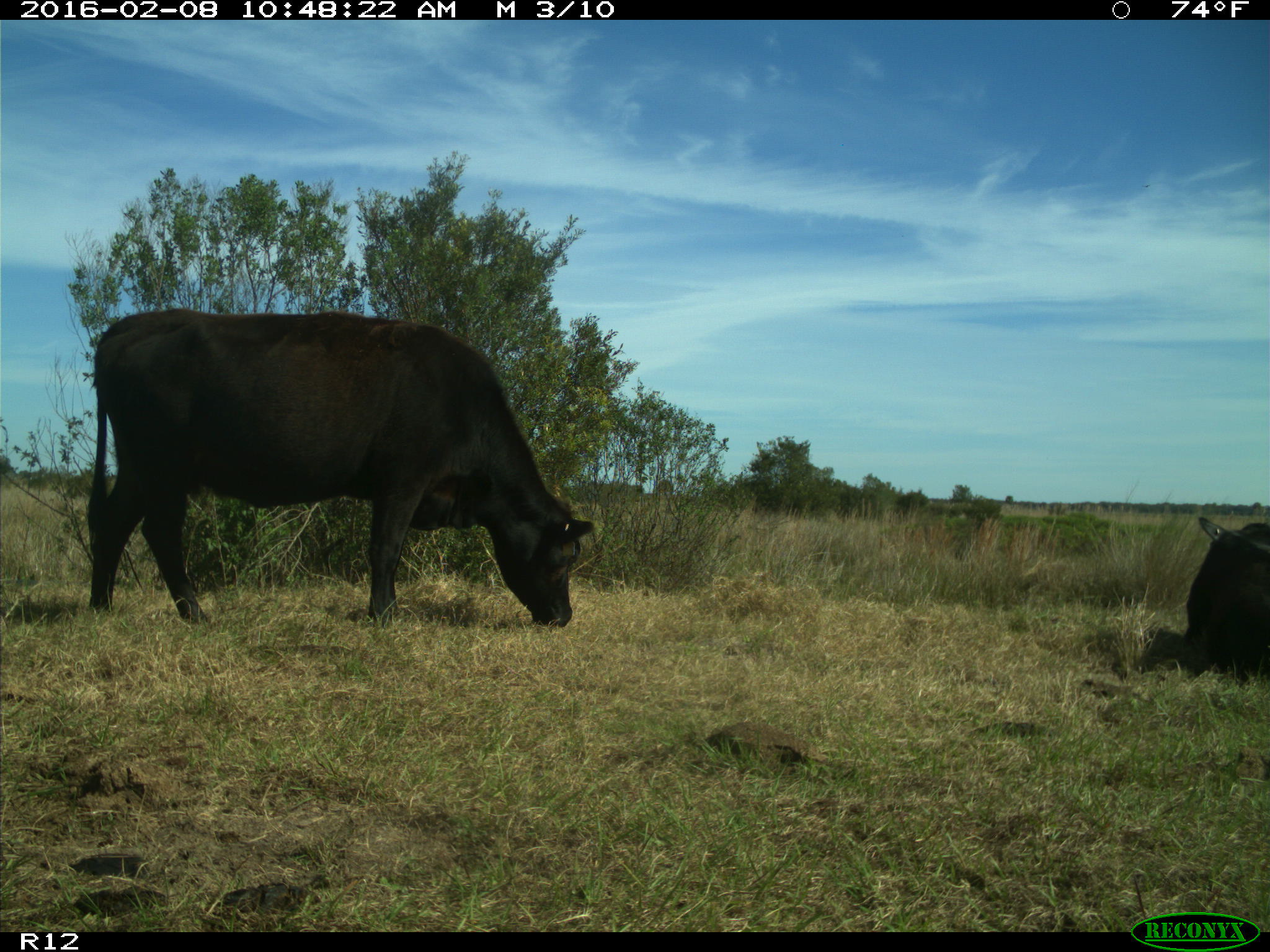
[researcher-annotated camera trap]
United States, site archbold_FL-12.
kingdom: Animalia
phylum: Chordata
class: Mammalia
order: Artiodactyla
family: Bovidae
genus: Bos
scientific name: Bos taurus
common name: domestic cow